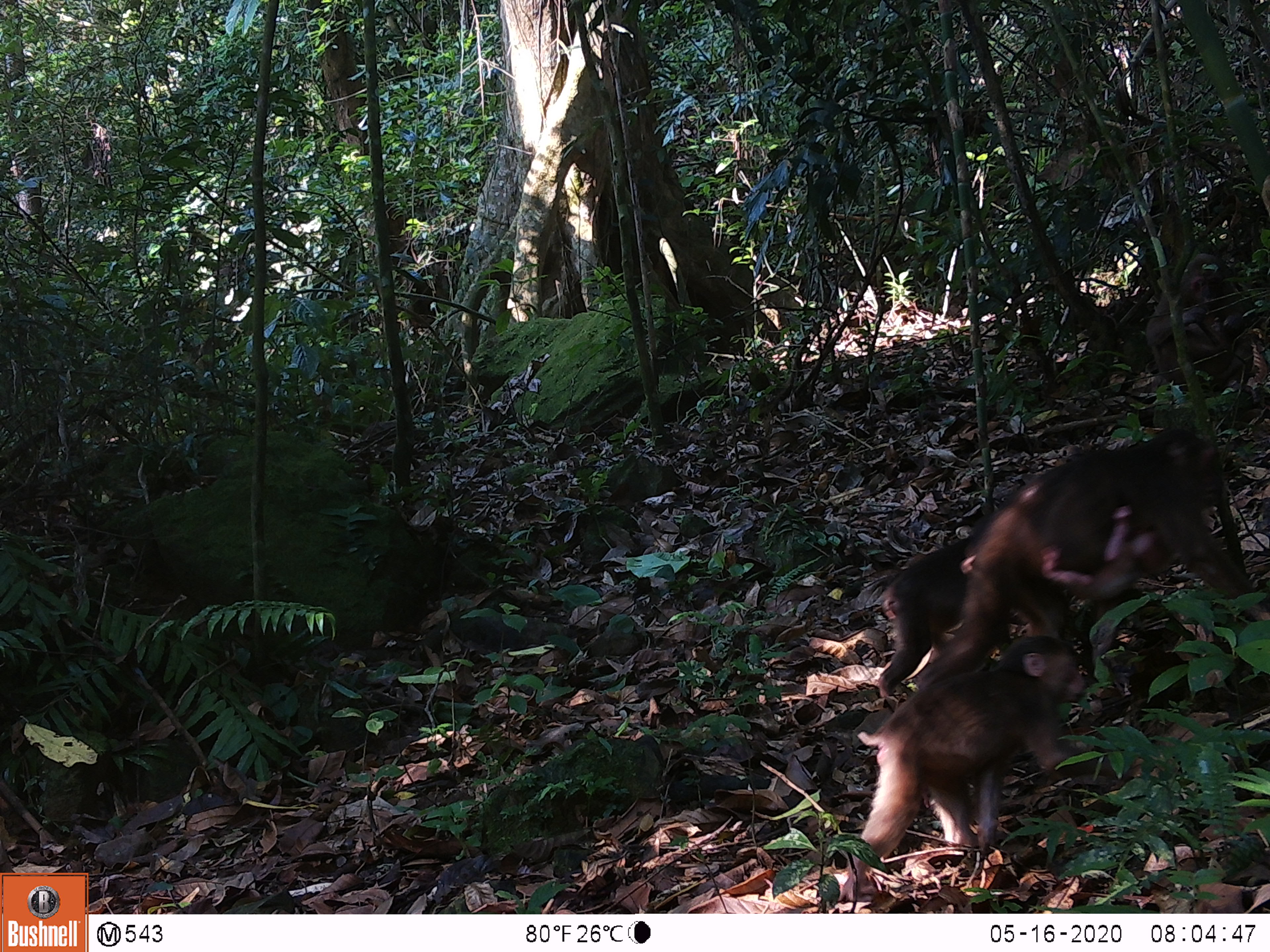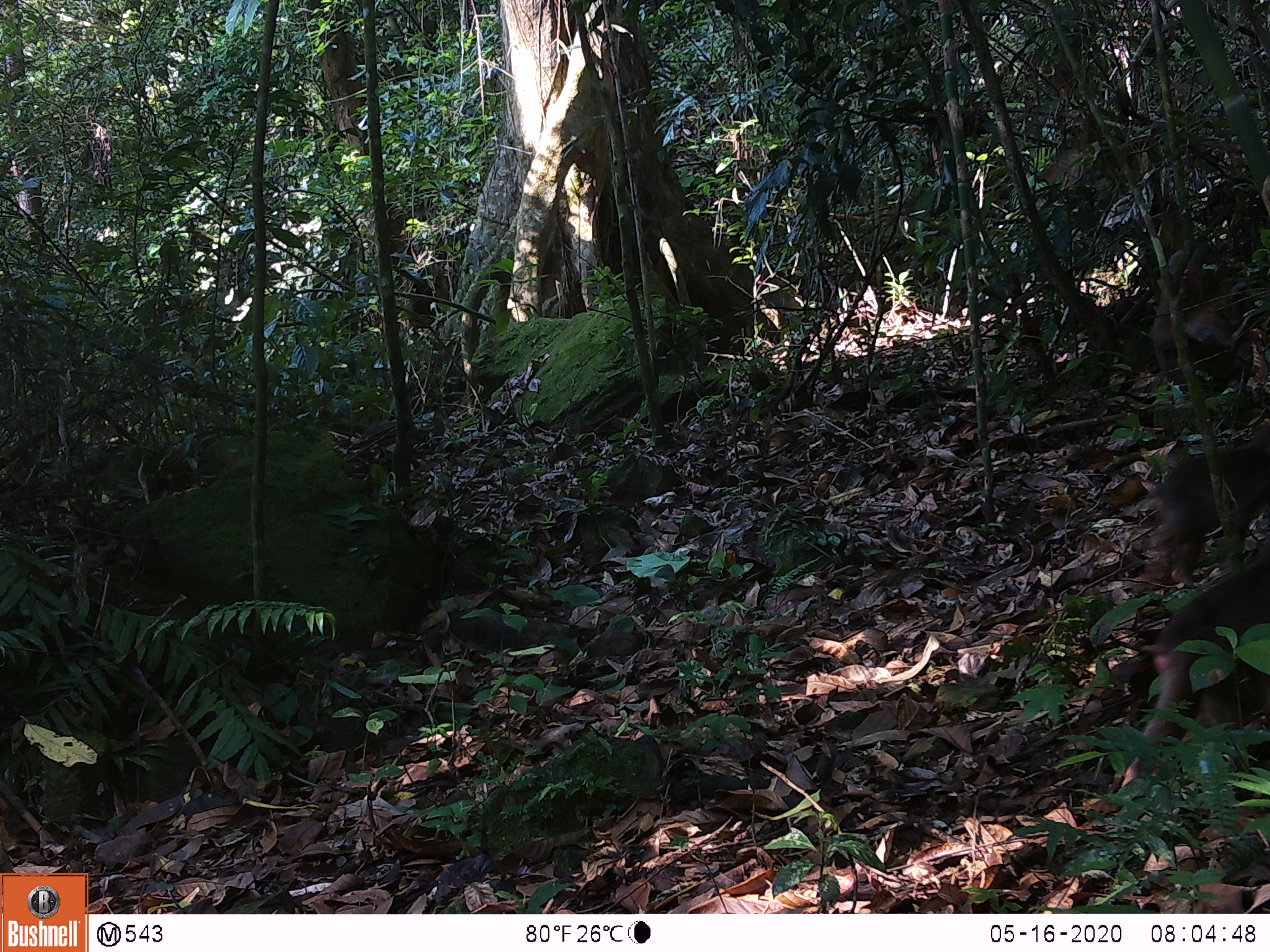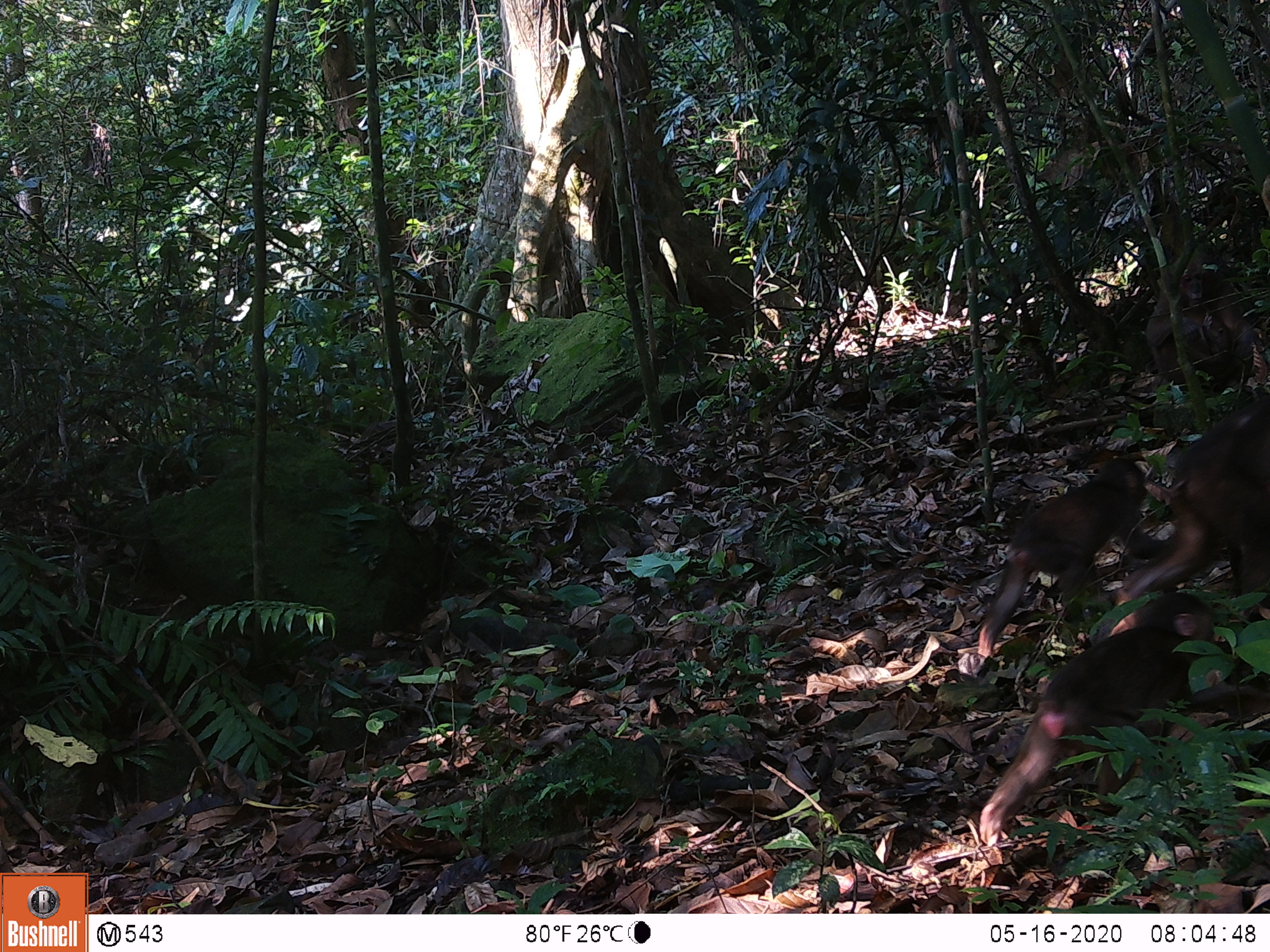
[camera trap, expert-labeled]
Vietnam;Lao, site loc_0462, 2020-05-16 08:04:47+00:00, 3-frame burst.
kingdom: Animalia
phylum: Chordata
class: Mammalia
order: Primates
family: Cercopithecidae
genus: Macaca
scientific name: Macaca arctoides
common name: stump-tailed macaque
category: stump tailed macaque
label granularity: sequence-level